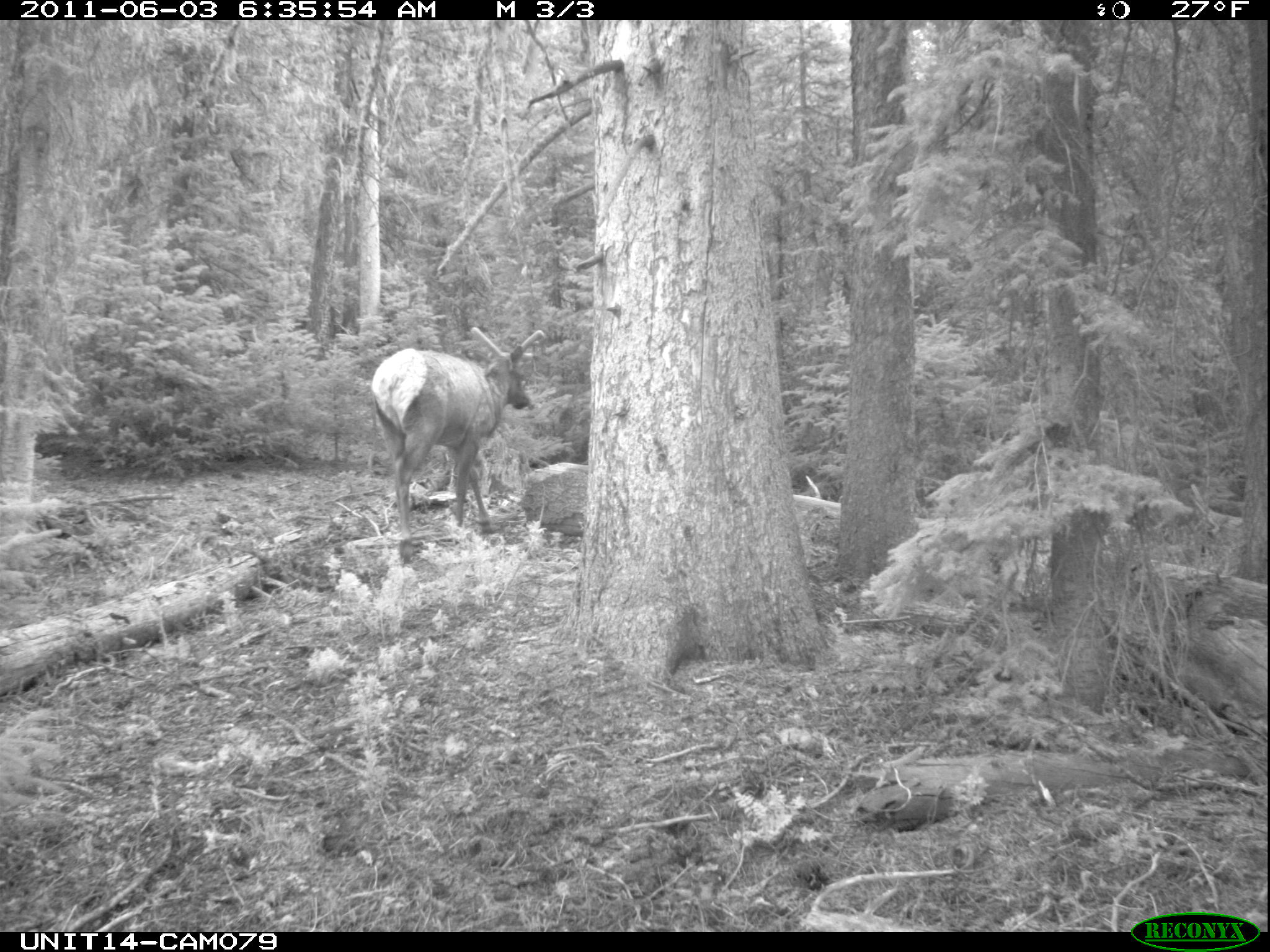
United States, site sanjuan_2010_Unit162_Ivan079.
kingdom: Animalia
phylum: Chordata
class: Mammalia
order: Artiodactyla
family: Cervidae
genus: Cervus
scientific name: Cervus elaphus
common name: red deer